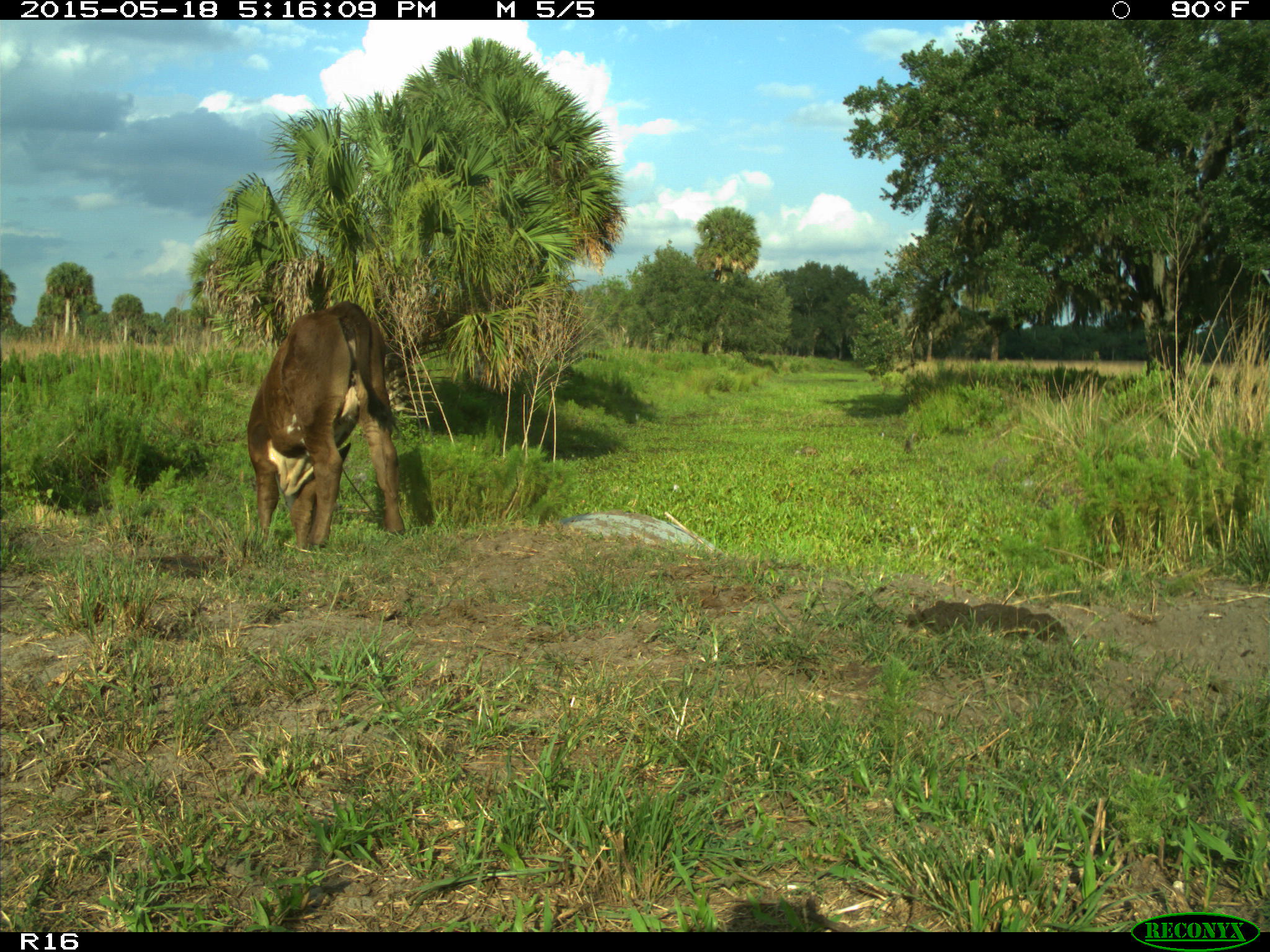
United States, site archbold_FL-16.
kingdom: Animalia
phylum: Chordata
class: Mammalia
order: Artiodactyla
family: Bovidae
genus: Bos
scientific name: Bos taurus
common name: domestic cow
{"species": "Bos taurus (domestic cow)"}